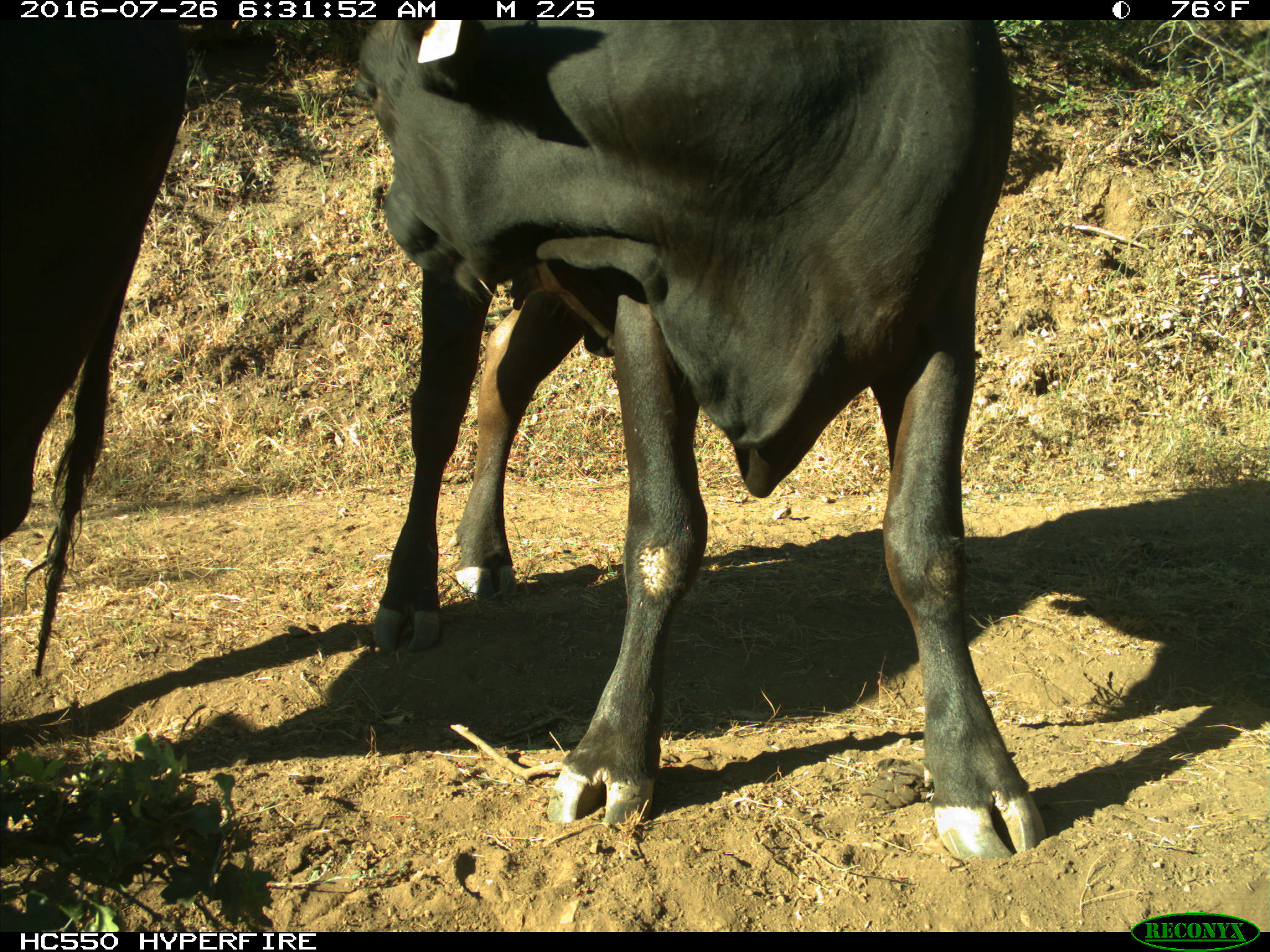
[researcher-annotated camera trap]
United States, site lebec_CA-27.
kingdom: Animalia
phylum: Chordata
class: Mammalia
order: Artiodactyla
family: Bovidae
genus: Bos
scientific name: Bos taurus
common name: domestic cow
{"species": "Bos taurus (domestic cow)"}